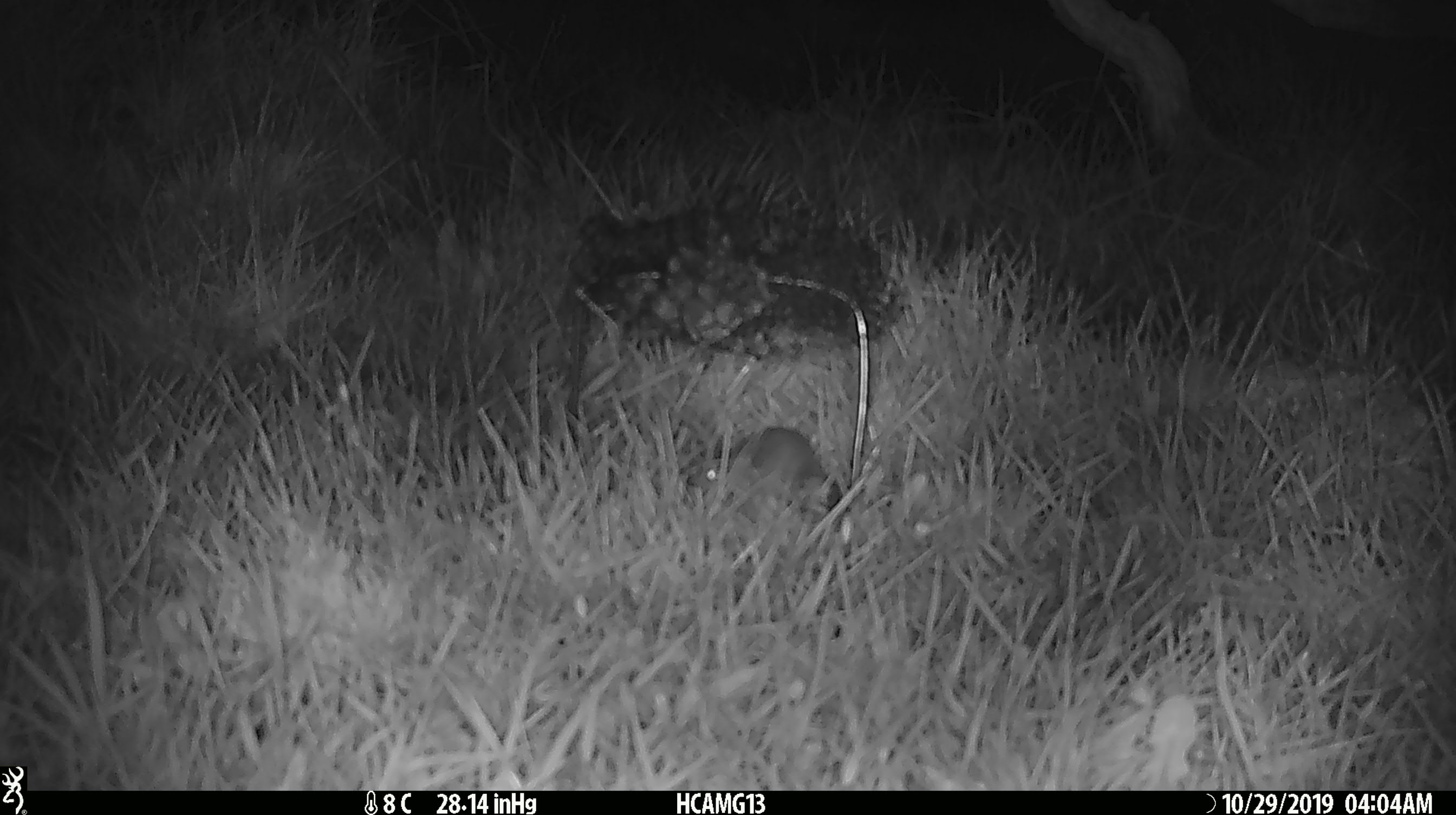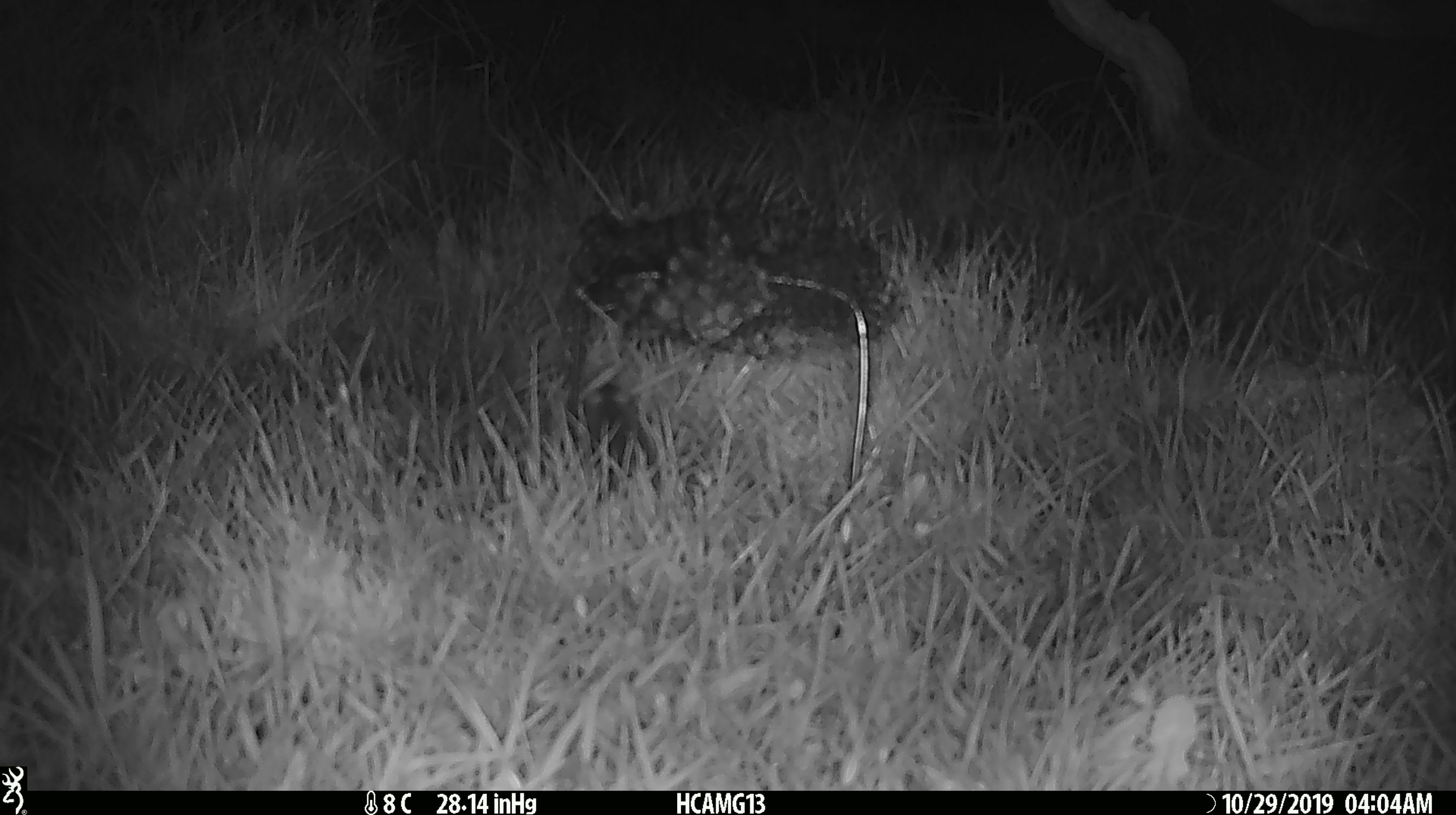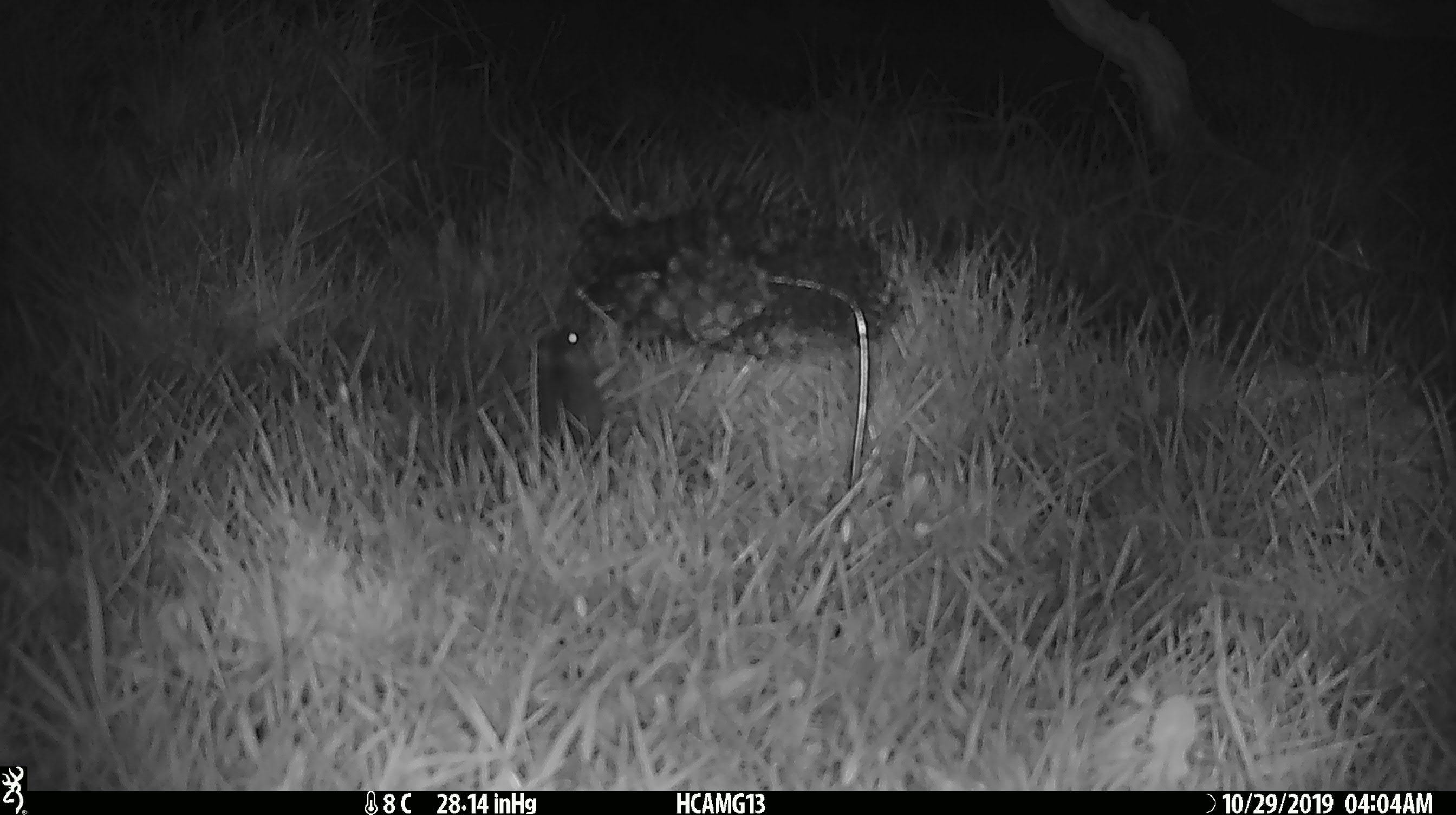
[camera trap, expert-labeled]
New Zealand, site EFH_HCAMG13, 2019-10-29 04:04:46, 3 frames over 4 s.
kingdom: Animalia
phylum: Chordata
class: Mammalia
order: Rodentia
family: Muridae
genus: Mus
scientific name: Mus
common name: mouse